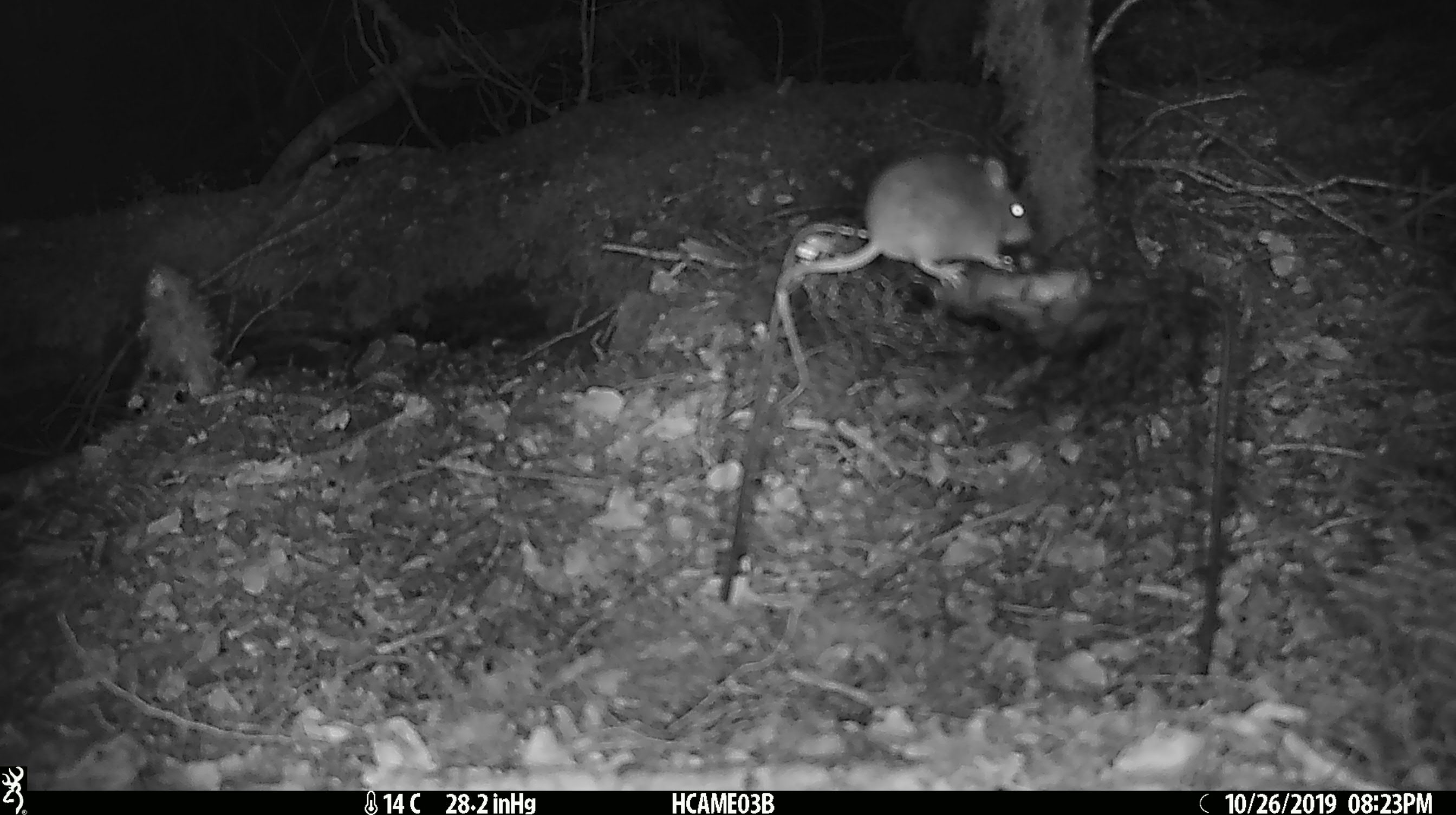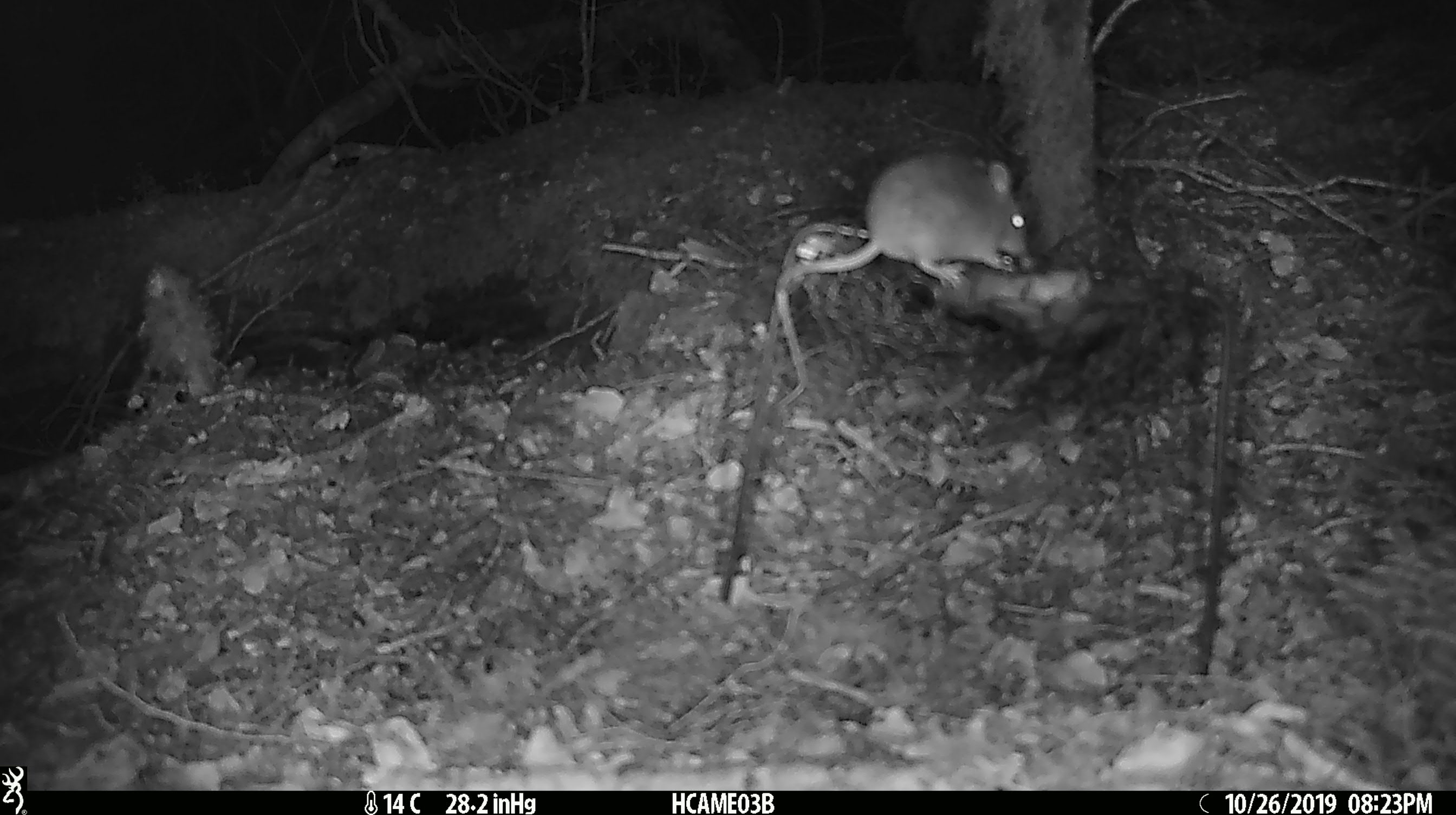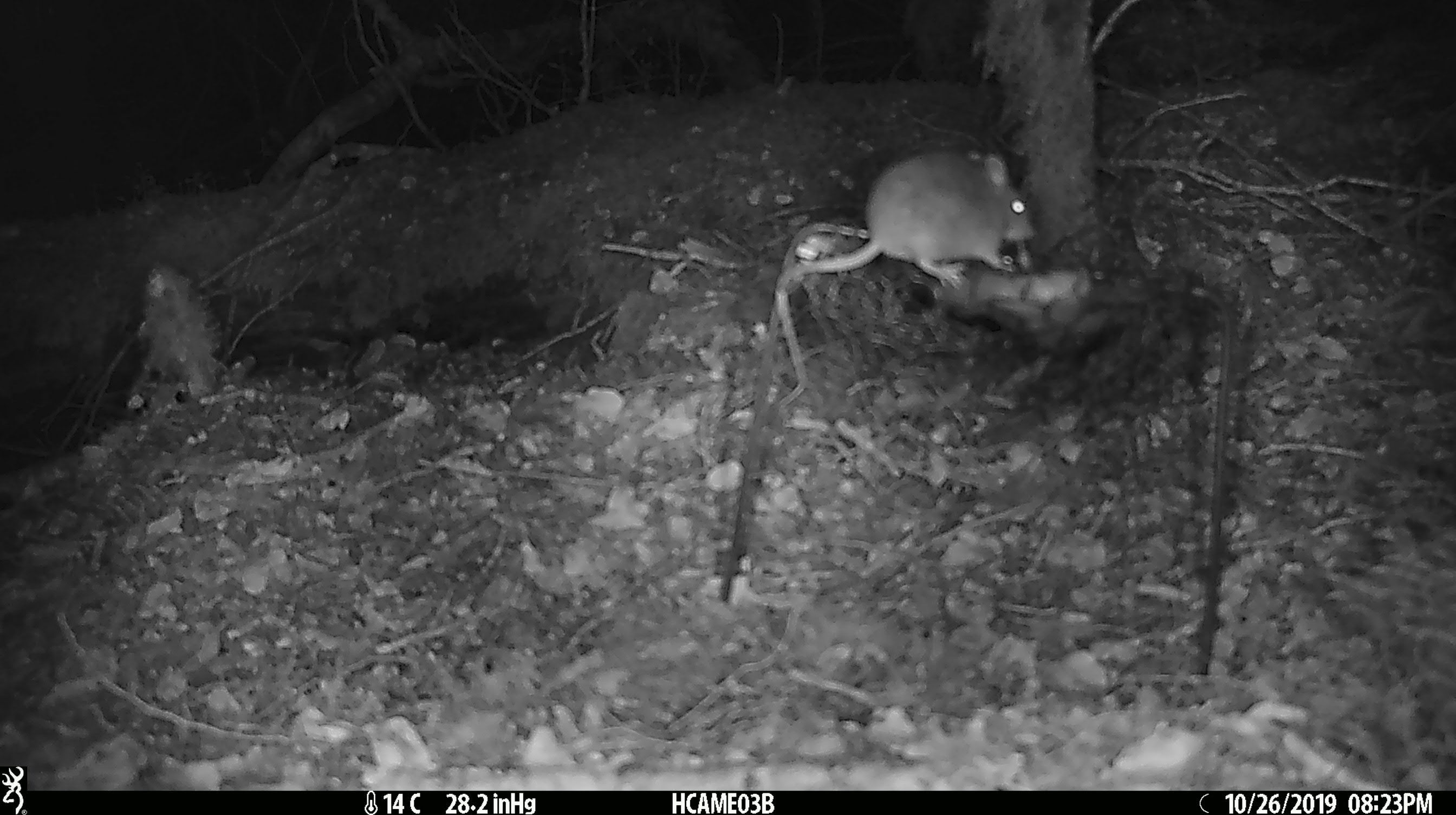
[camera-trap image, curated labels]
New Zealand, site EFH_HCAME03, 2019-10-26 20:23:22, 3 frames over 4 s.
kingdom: Animalia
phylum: Chordata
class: Mammalia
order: Rodentia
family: Muridae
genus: Mus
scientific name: Mus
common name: mouse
Mouse (Mus).